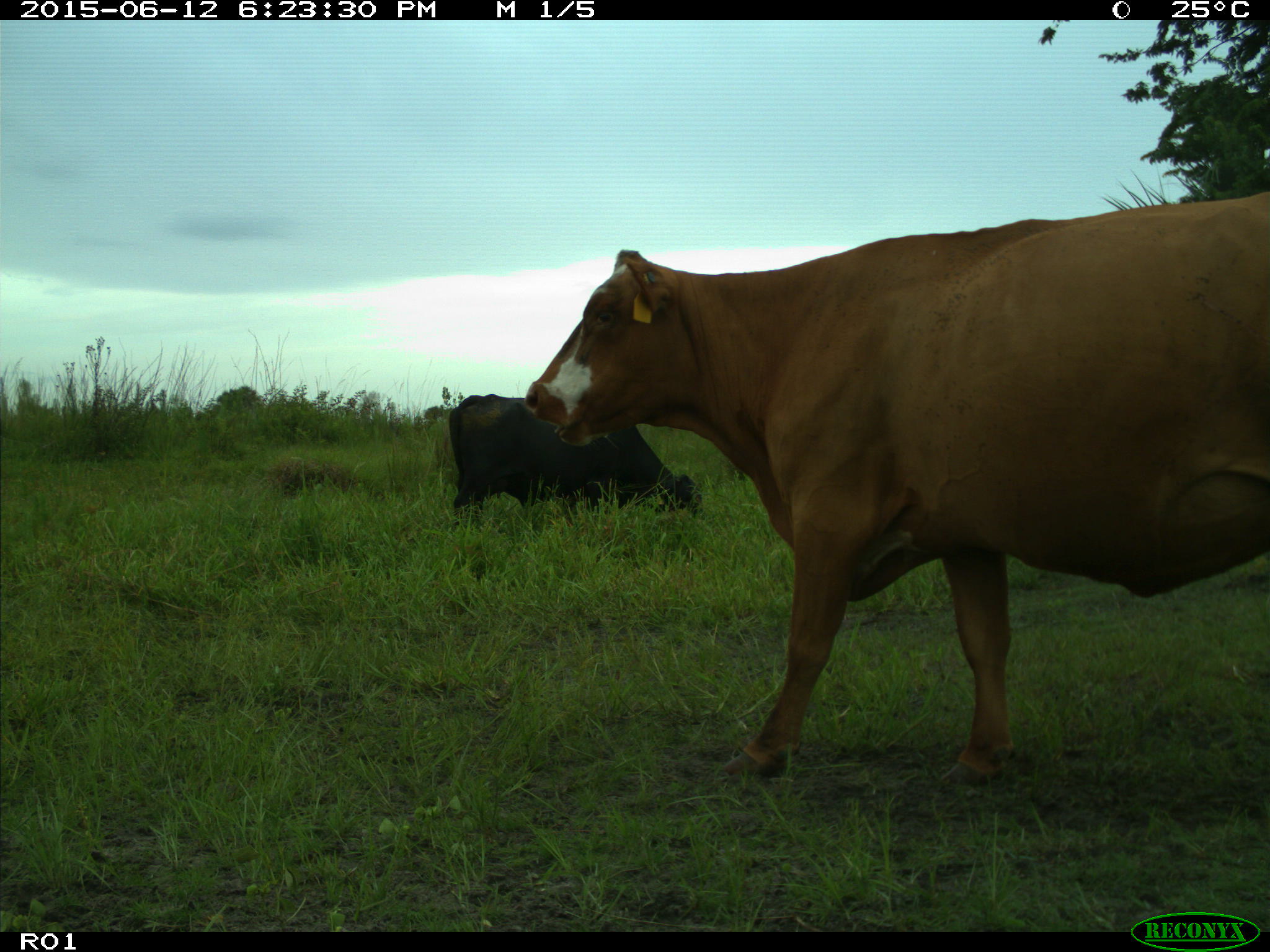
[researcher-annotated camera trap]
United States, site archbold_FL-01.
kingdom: Animalia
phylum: Chordata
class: Mammalia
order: Artiodactyla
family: Bovidae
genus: Bos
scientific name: Bos taurus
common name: domestic cow